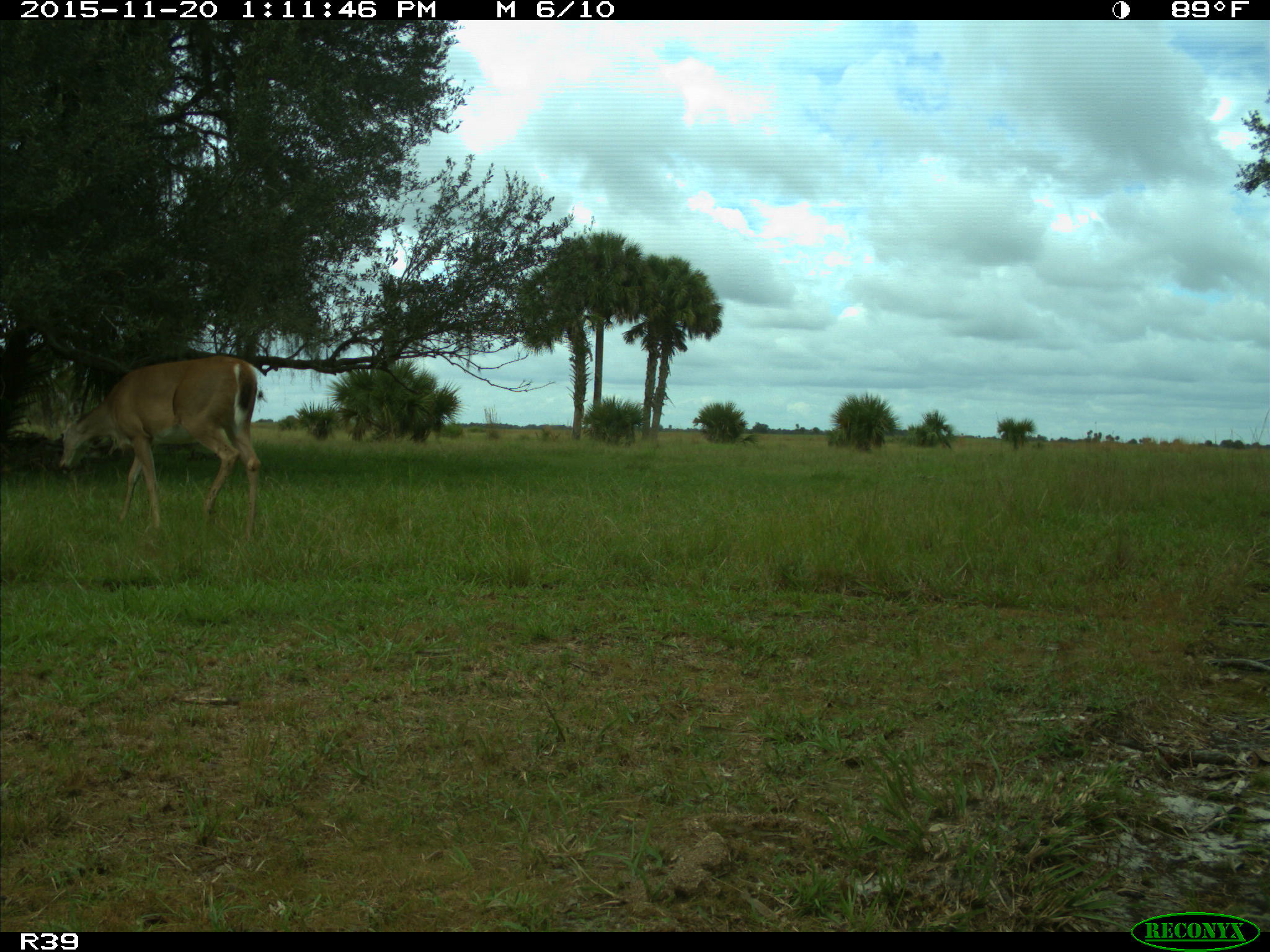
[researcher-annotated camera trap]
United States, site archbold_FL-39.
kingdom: Animalia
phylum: Chordata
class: Mammalia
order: Artiodactyla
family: Cervidae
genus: Odocoileus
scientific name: Odocoileus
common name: deer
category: unidentified deer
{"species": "unidentified deer (deer) (Odocoileus)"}